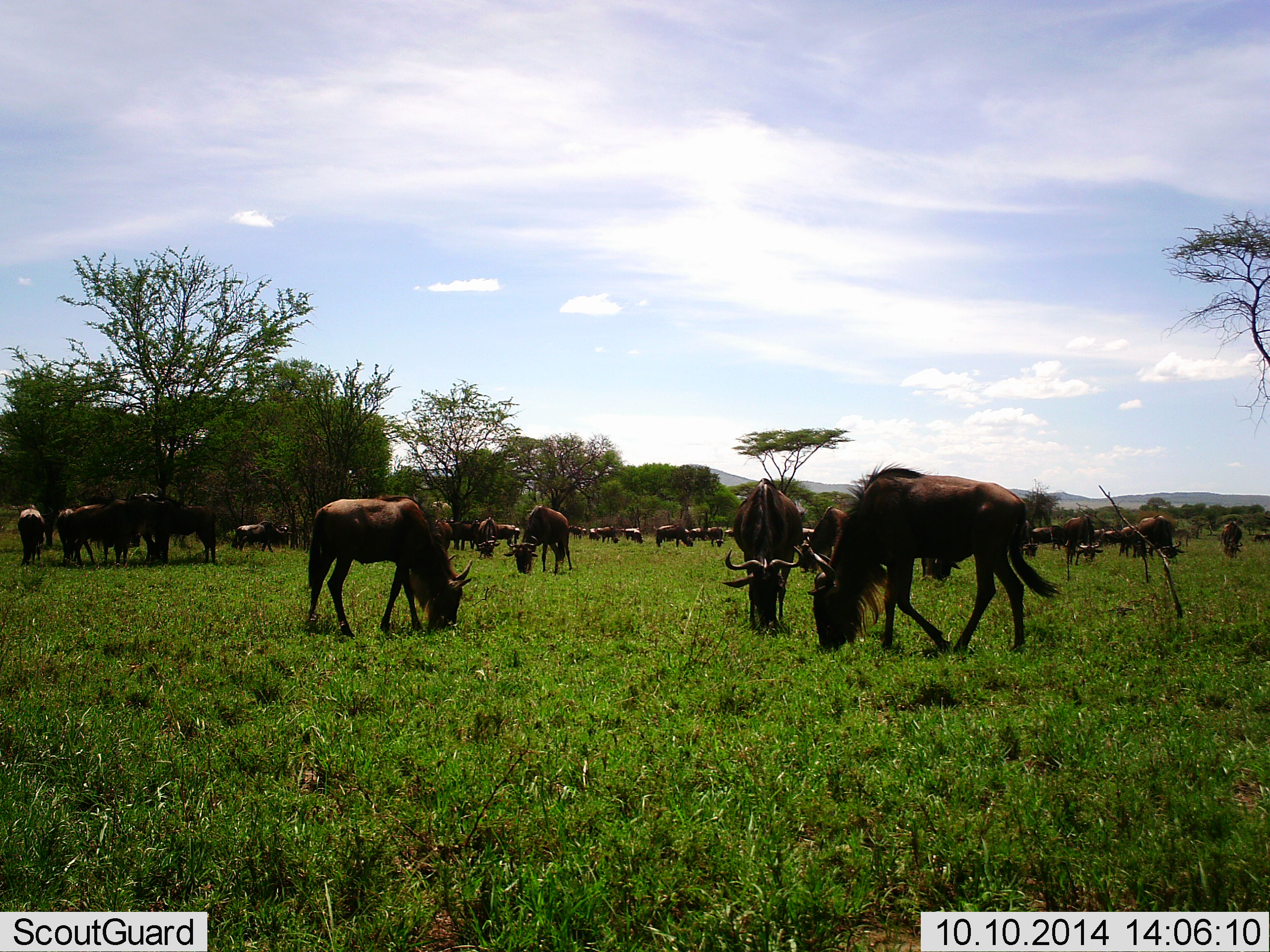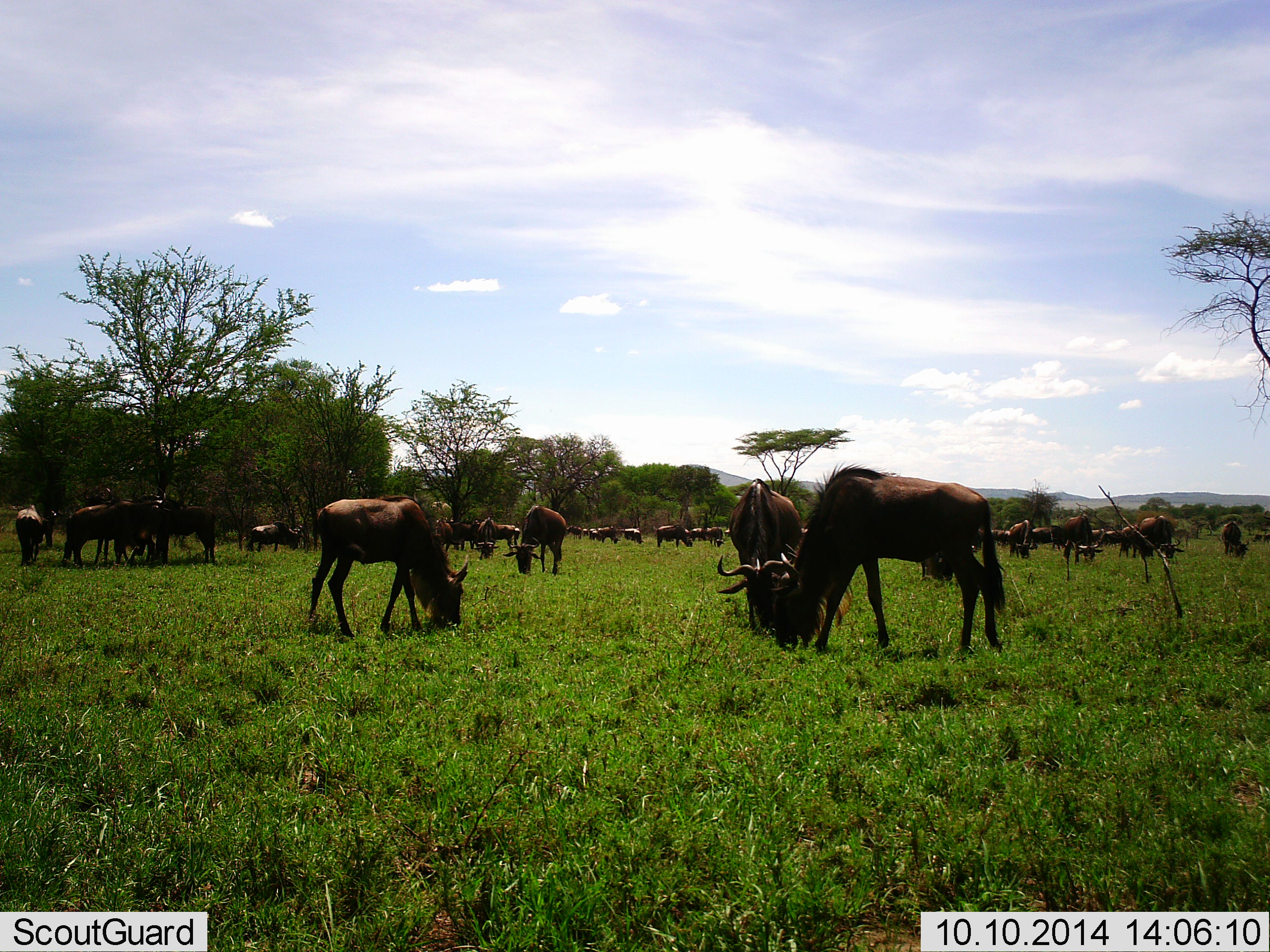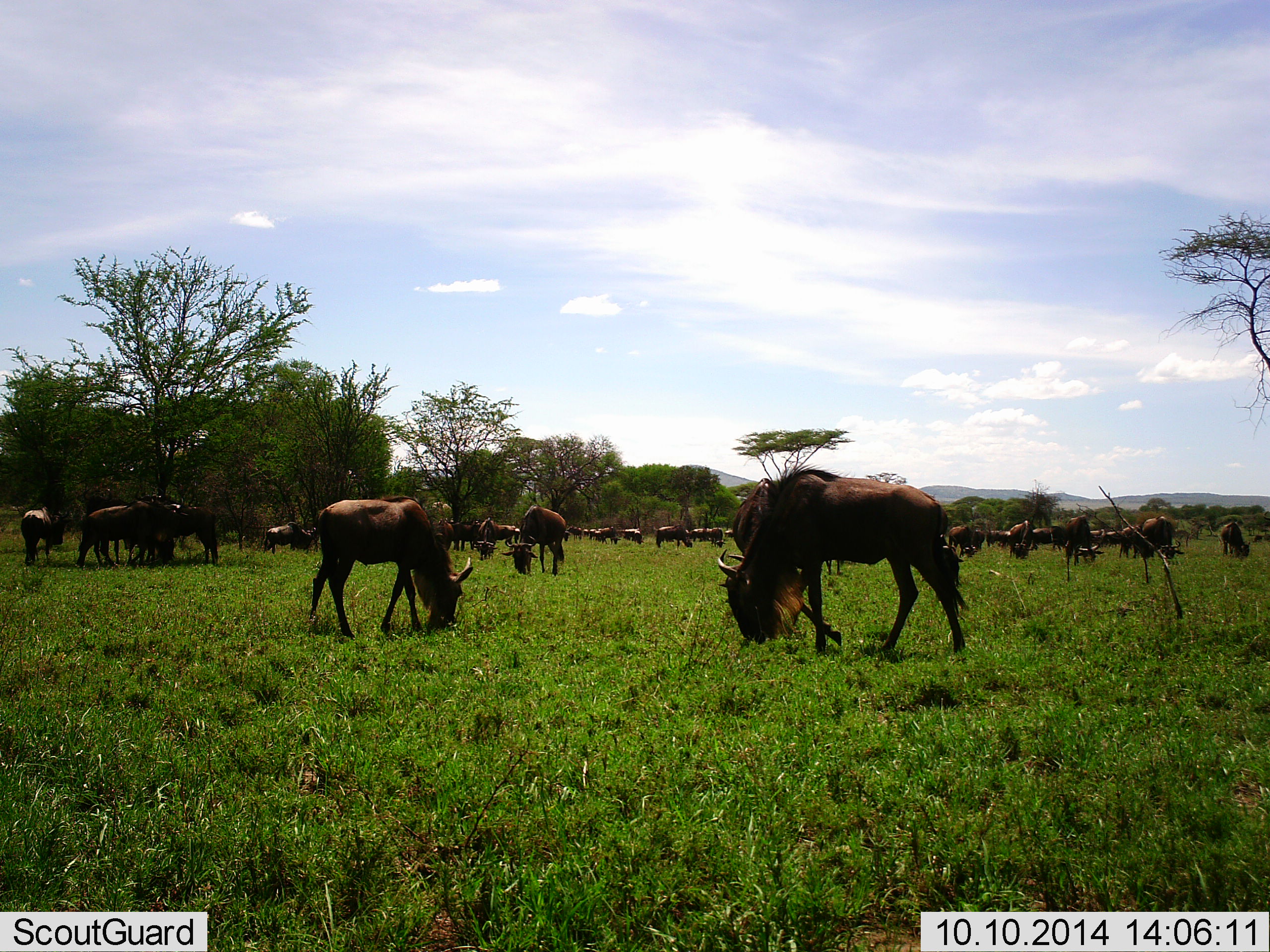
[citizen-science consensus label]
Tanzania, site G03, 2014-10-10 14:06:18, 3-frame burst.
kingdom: Animalia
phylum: Chordata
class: Mammalia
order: Artiodactyla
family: Bovidae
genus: Connochaetes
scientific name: Connochaetes taurinus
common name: blue wildebeest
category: wildebeest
Wildebeest (blue wildebeest) (Connochaetes taurinus), count 11-50. Behavior (volunteer vote fractions): standing 27%, resting 0%, moving 27%, interacting 9%. Young present (vote fraction): 9%. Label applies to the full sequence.